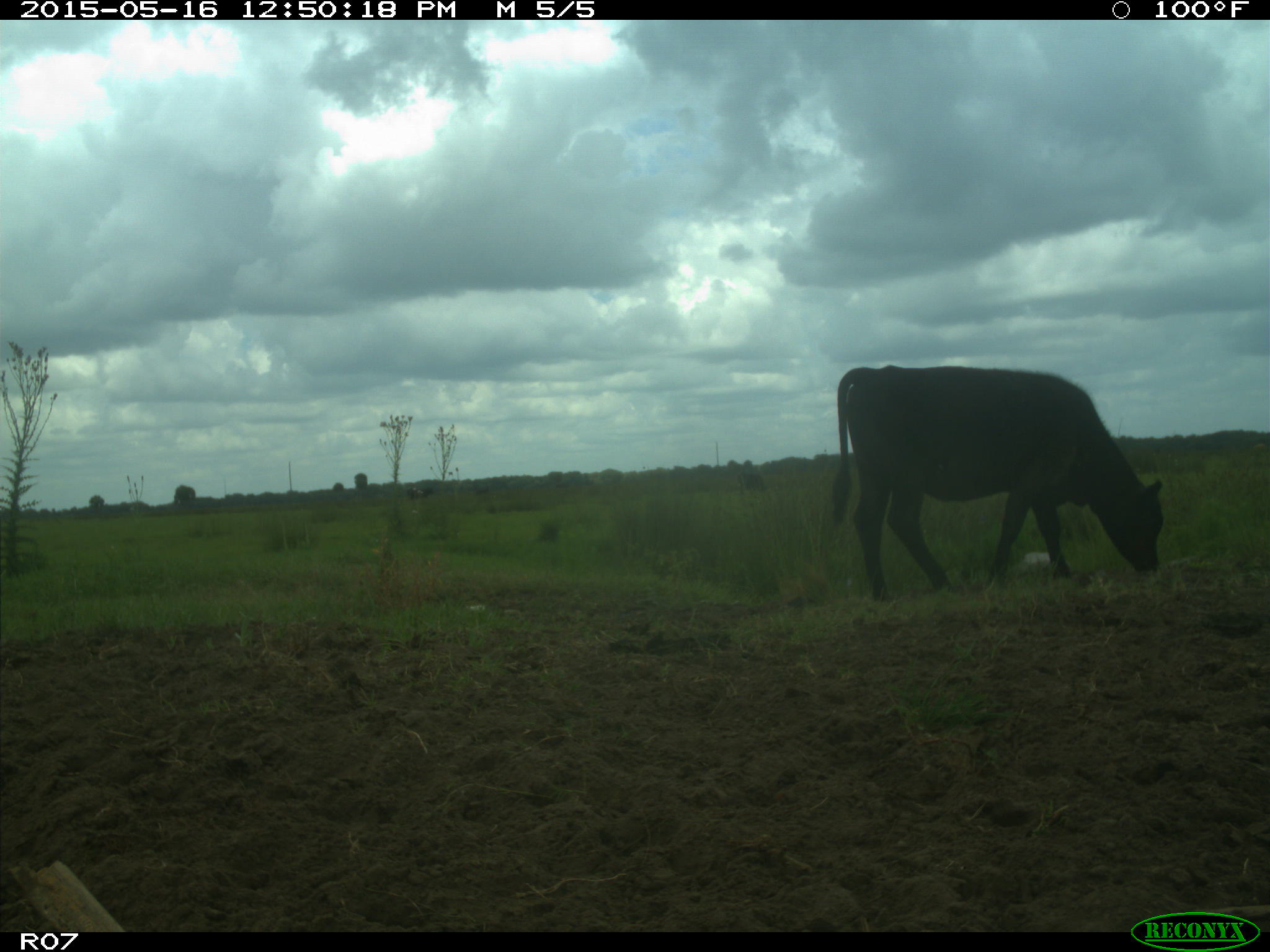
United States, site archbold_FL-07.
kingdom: Animalia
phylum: Chordata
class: Mammalia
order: Artiodactyla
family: Bovidae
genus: Bos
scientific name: Bos taurus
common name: domestic cow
Bos taurus (domestic cow).